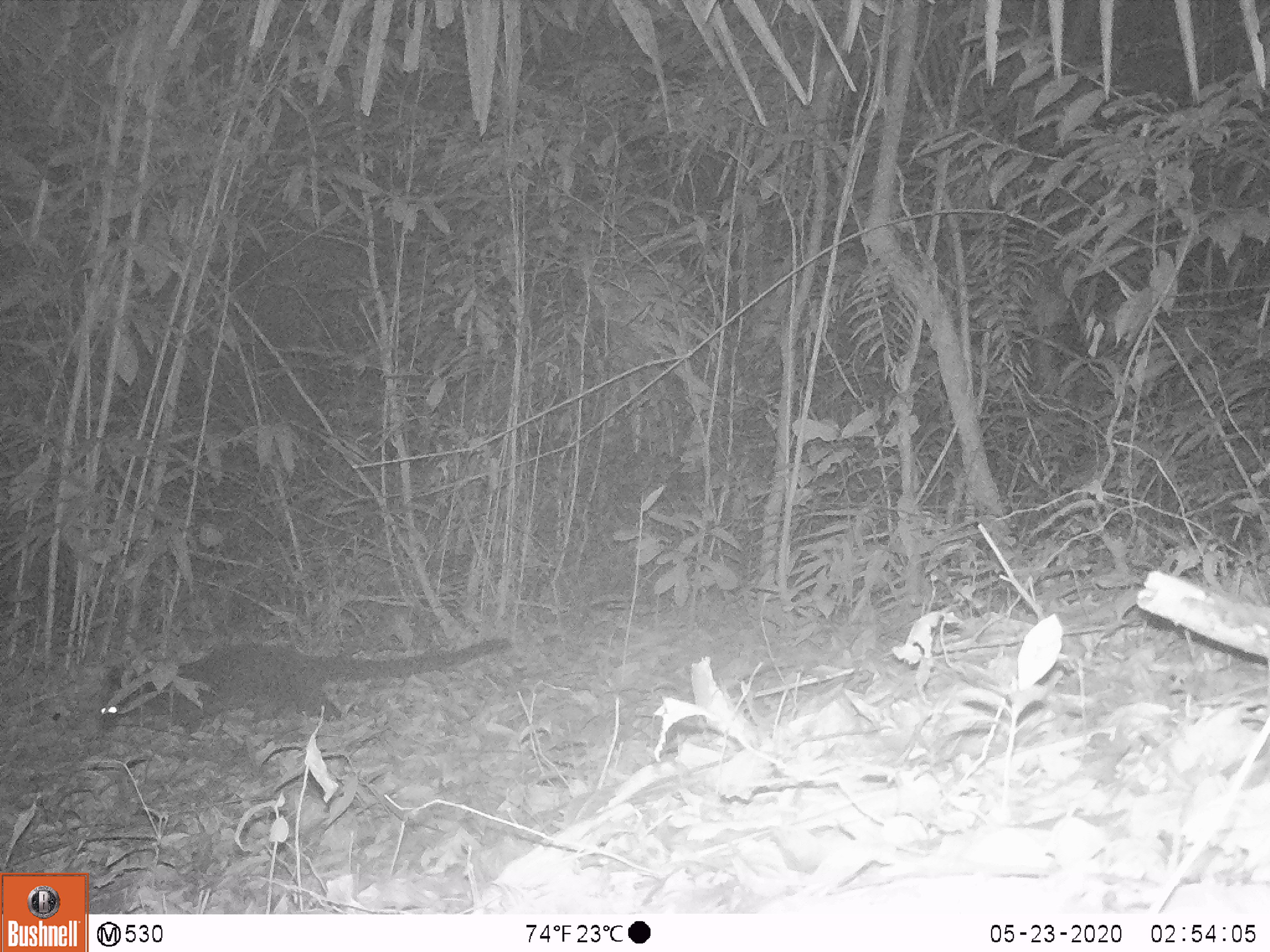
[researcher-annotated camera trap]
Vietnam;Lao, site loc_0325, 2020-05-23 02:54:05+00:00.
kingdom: Animalia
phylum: Chordata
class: Mammalia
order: Carnivora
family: Viverridae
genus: Paguma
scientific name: Paguma larvata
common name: masked palm civet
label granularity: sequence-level